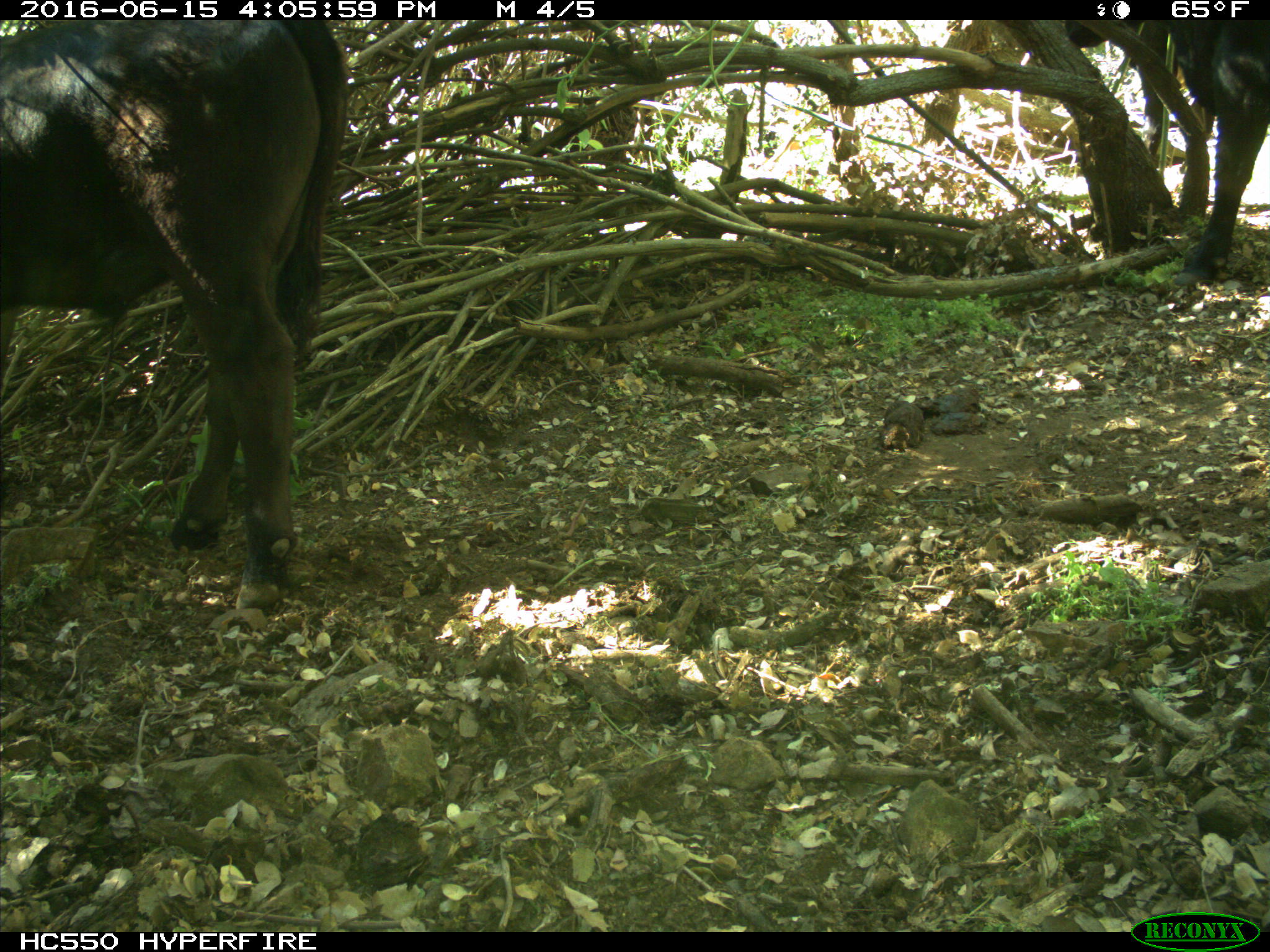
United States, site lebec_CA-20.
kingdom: Animalia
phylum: Chordata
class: Mammalia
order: Artiodactyla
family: Bovidae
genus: Bos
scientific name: Bos taurus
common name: domestic cow